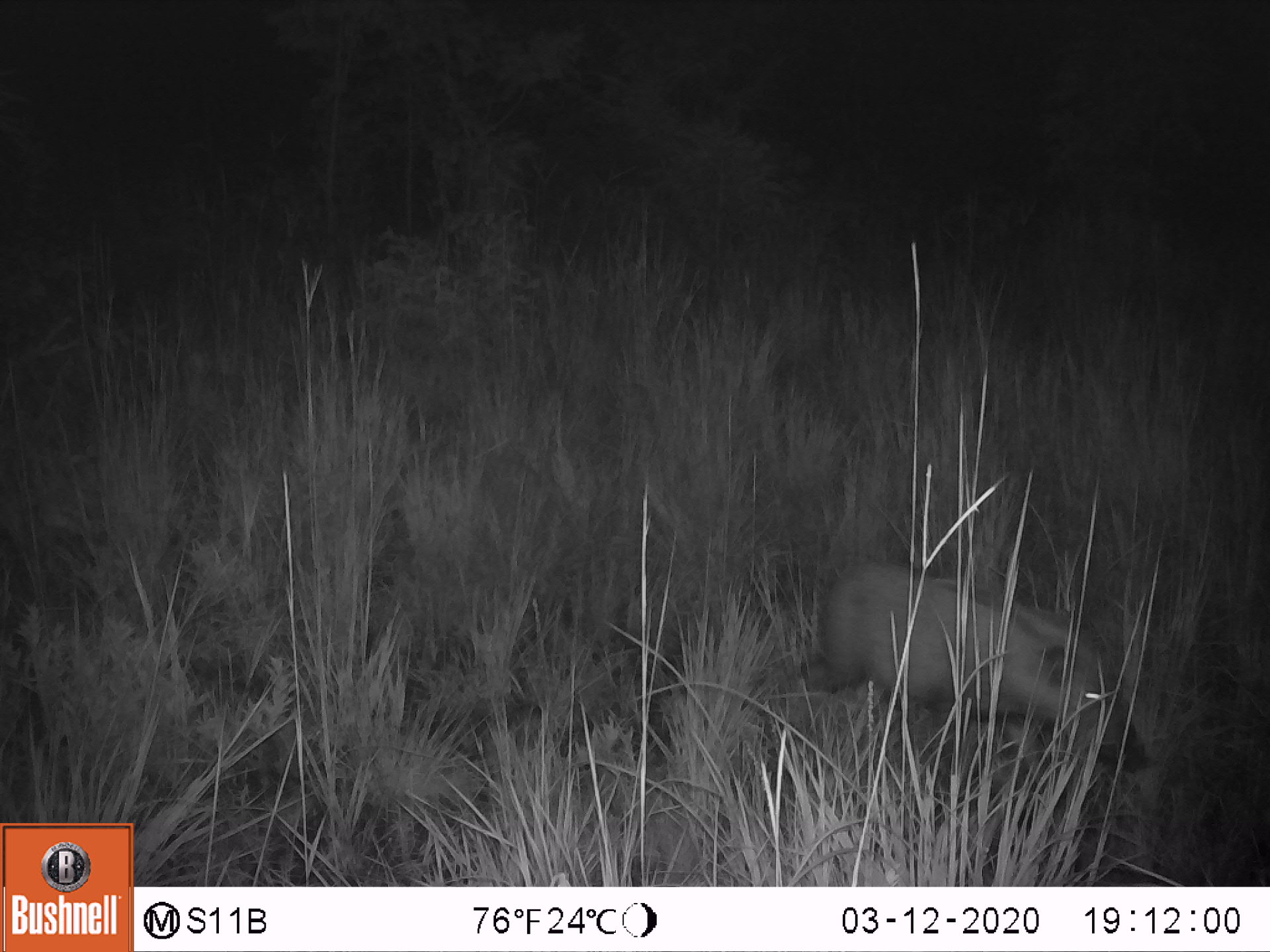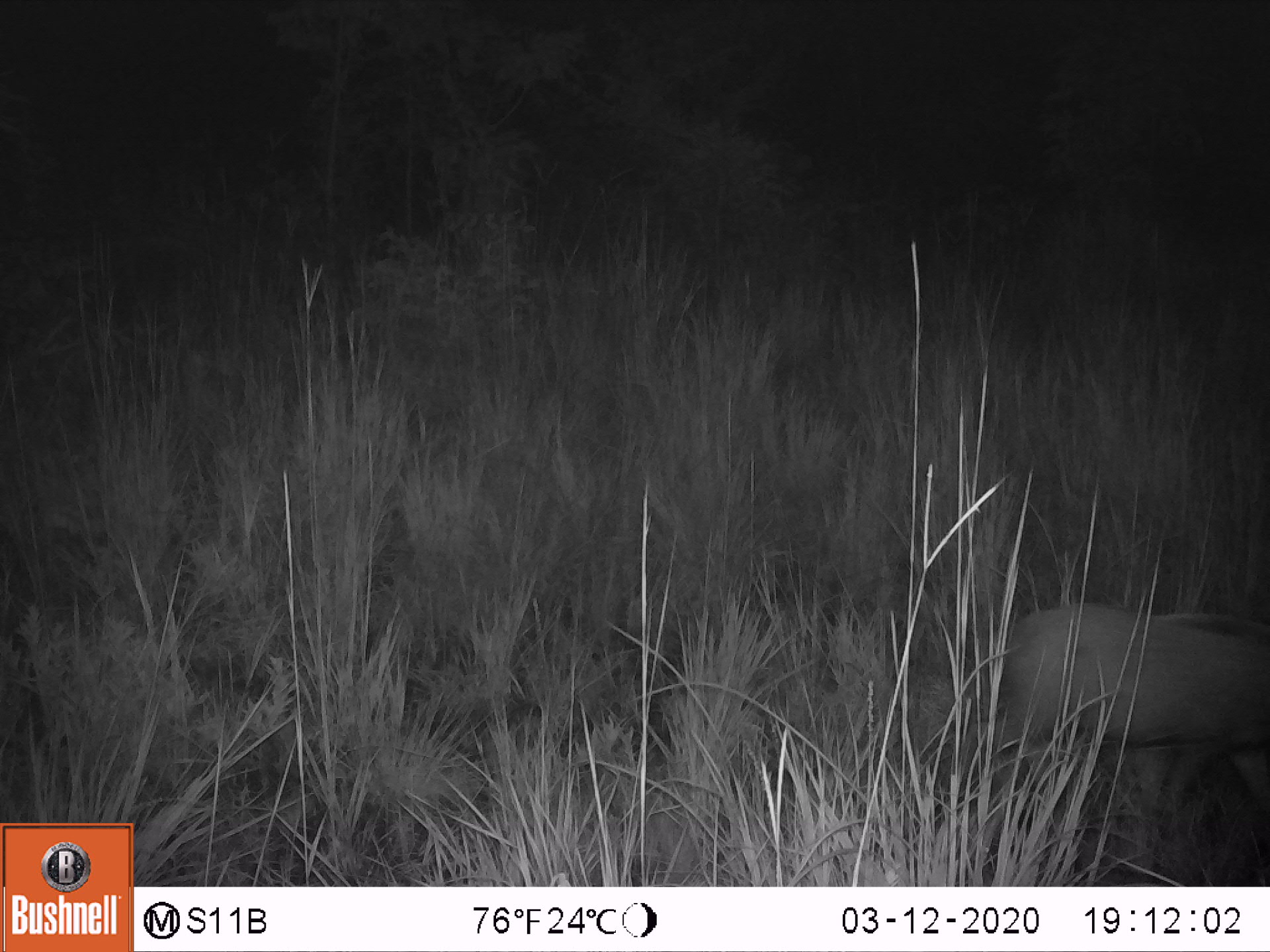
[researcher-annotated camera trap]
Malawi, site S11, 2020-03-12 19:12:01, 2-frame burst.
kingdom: Animalia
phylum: Chordata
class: Mammalia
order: Artiodactyla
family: Suidae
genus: Potamochoerus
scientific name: Potamochoerus larvatus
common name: bushpig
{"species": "bushpig (Potamochoerus larvatus)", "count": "1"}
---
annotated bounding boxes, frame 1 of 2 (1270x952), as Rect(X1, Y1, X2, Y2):
bushpig: Rect(812, 547, 1150, 781)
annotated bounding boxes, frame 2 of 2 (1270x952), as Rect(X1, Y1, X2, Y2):
bushpig: Rect(943, 595, 1265, 773)